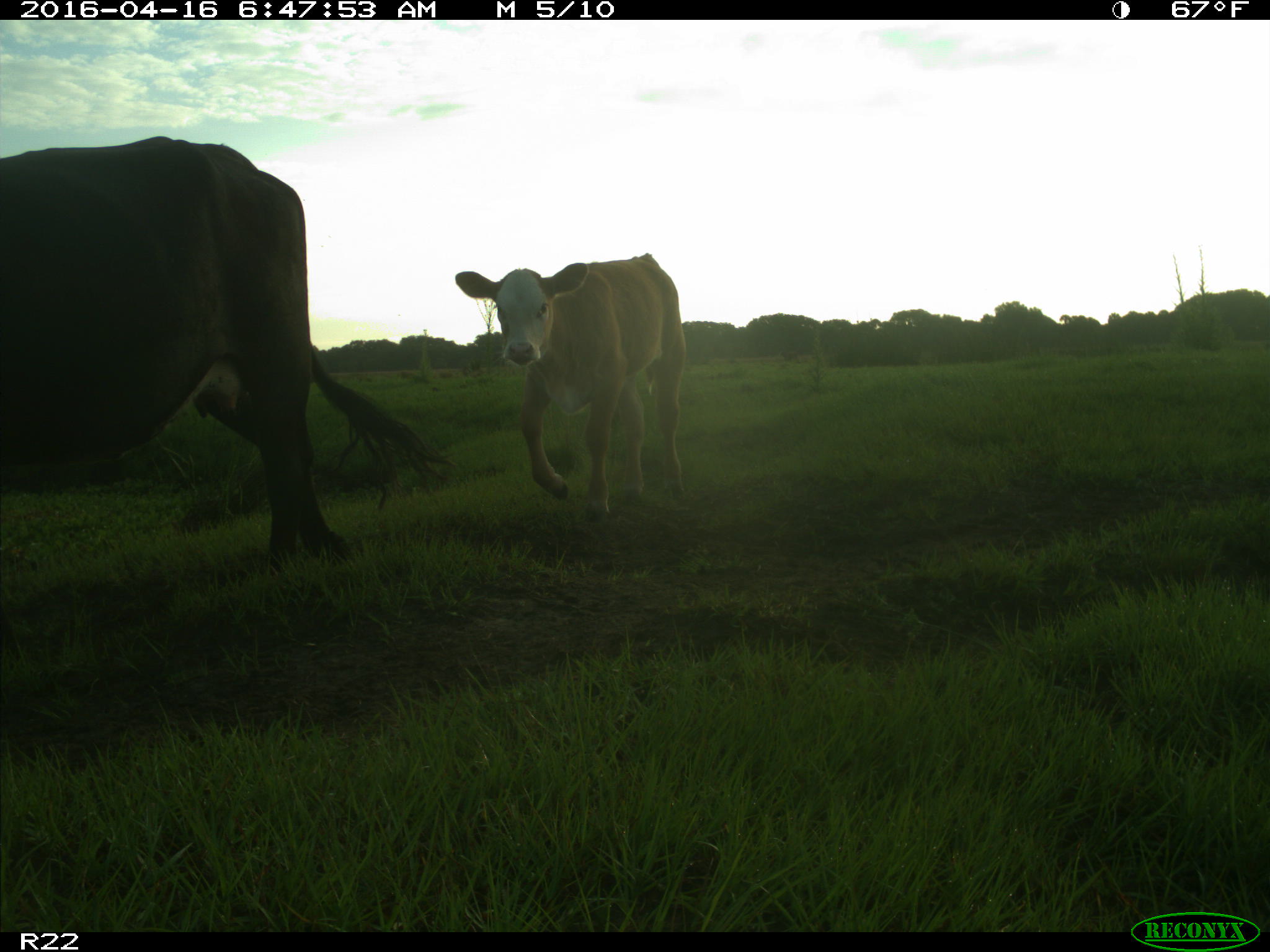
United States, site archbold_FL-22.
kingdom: Animalia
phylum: Chordata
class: Mammalia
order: Artiodactyla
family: Bovidae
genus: Bos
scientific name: Bos taurus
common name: domestic cow